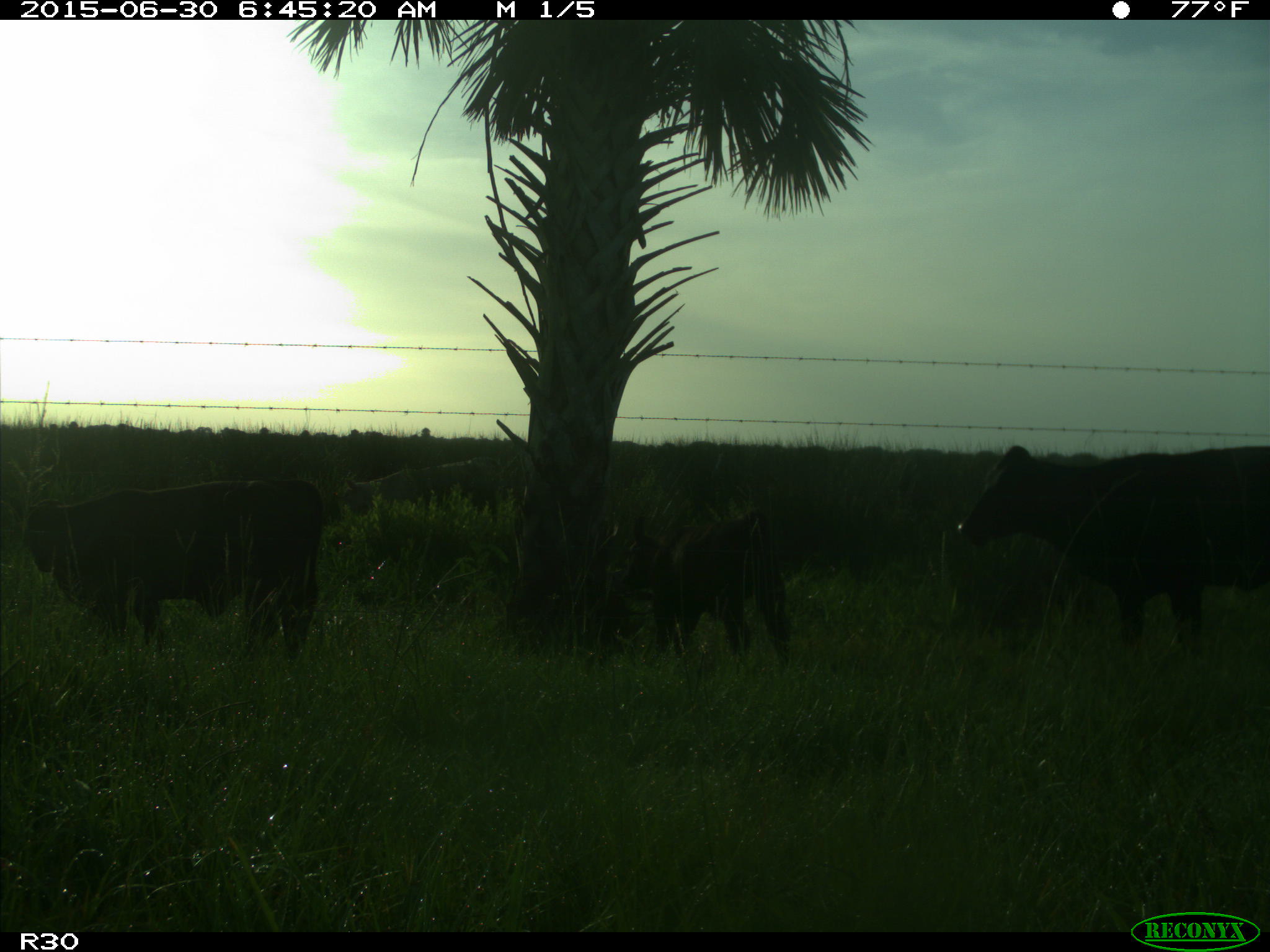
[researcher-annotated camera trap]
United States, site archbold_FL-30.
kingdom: Animalia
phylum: Chordata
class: Mammalia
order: Artiodactyla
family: Bovidae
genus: Bos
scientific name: Bos taurus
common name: domestic cow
Bos taurus (domestic cow).